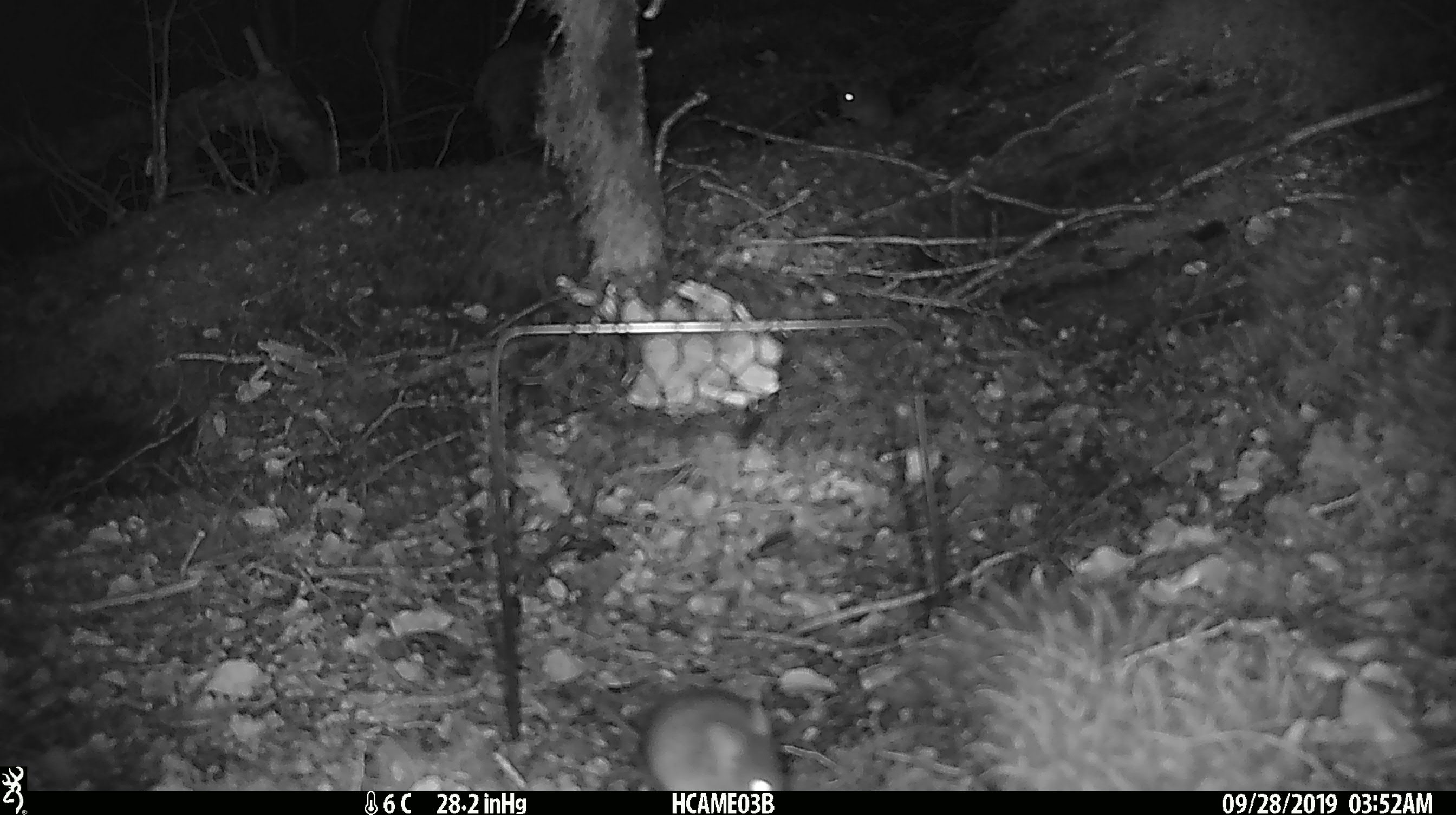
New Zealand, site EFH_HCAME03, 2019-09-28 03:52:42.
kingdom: Animalia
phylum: Chordata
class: Mammalia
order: Rodentia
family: Muridae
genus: Mus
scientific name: Mus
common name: mouse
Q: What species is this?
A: Mouse (Mus).